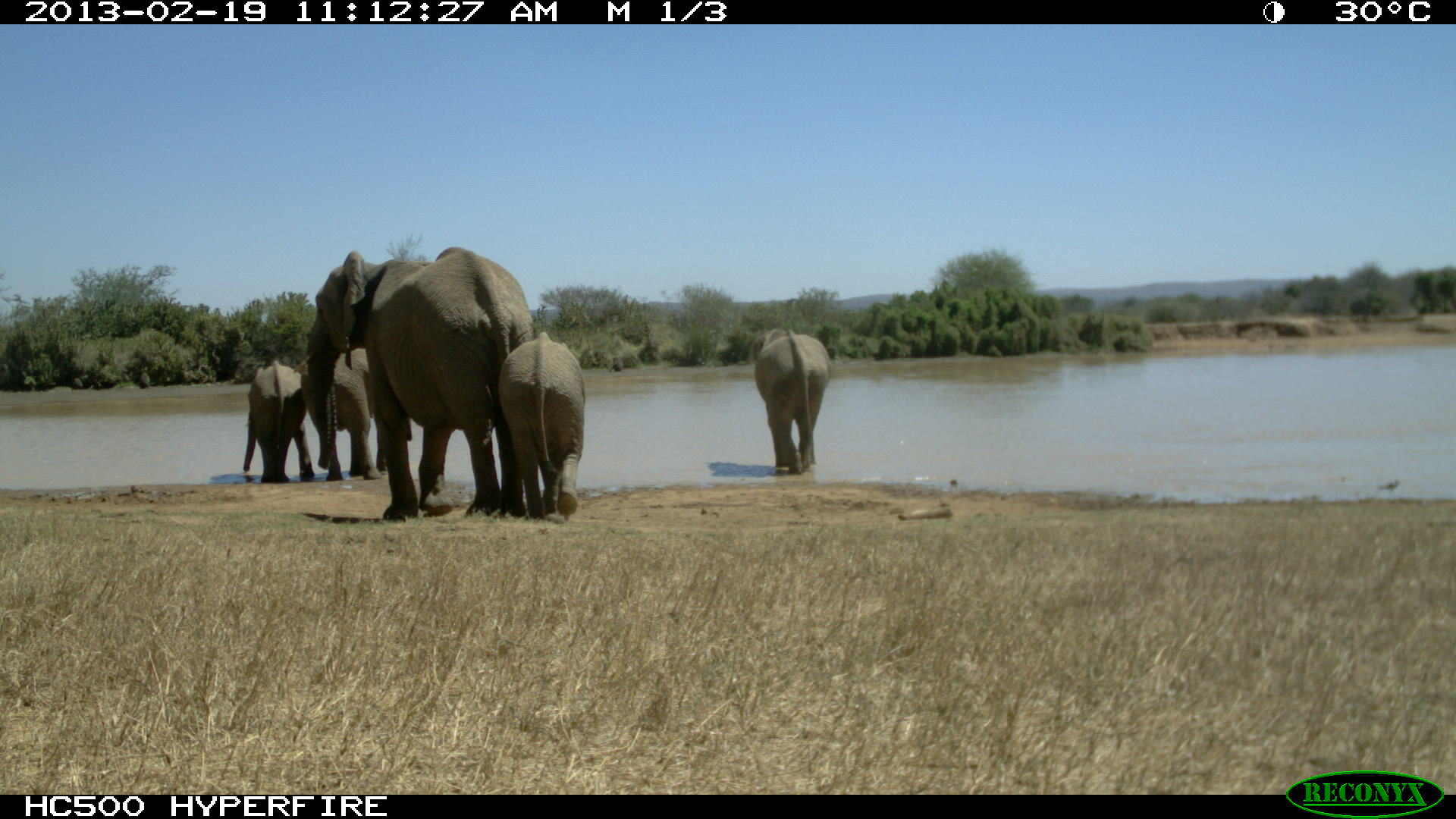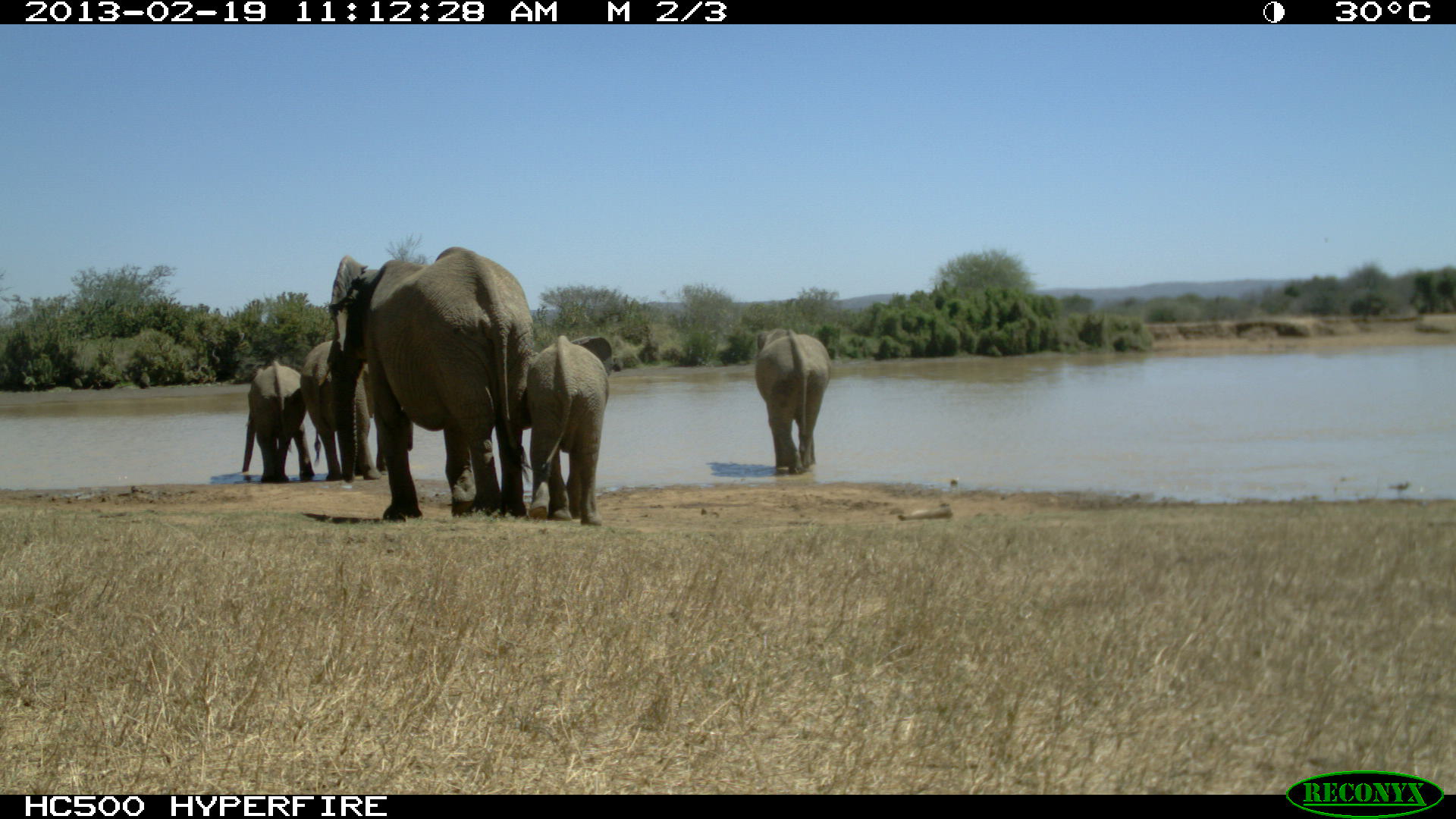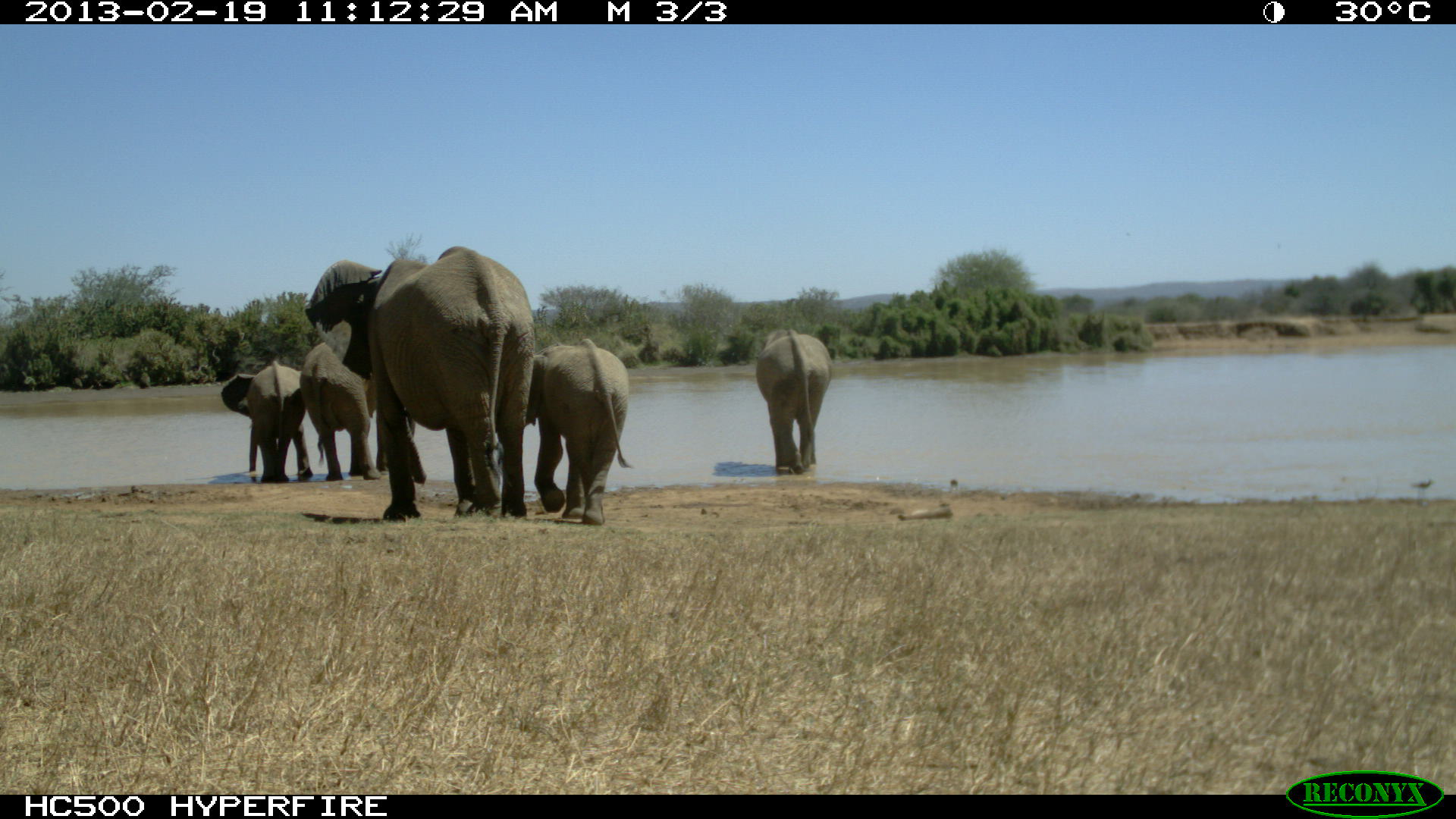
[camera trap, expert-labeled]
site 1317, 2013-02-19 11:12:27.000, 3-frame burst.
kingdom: Animalia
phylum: Chordata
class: Mammalia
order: Proboscidea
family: Elephantidae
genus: Loxodonta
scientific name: Loxodonta africana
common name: african bush elephant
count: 5